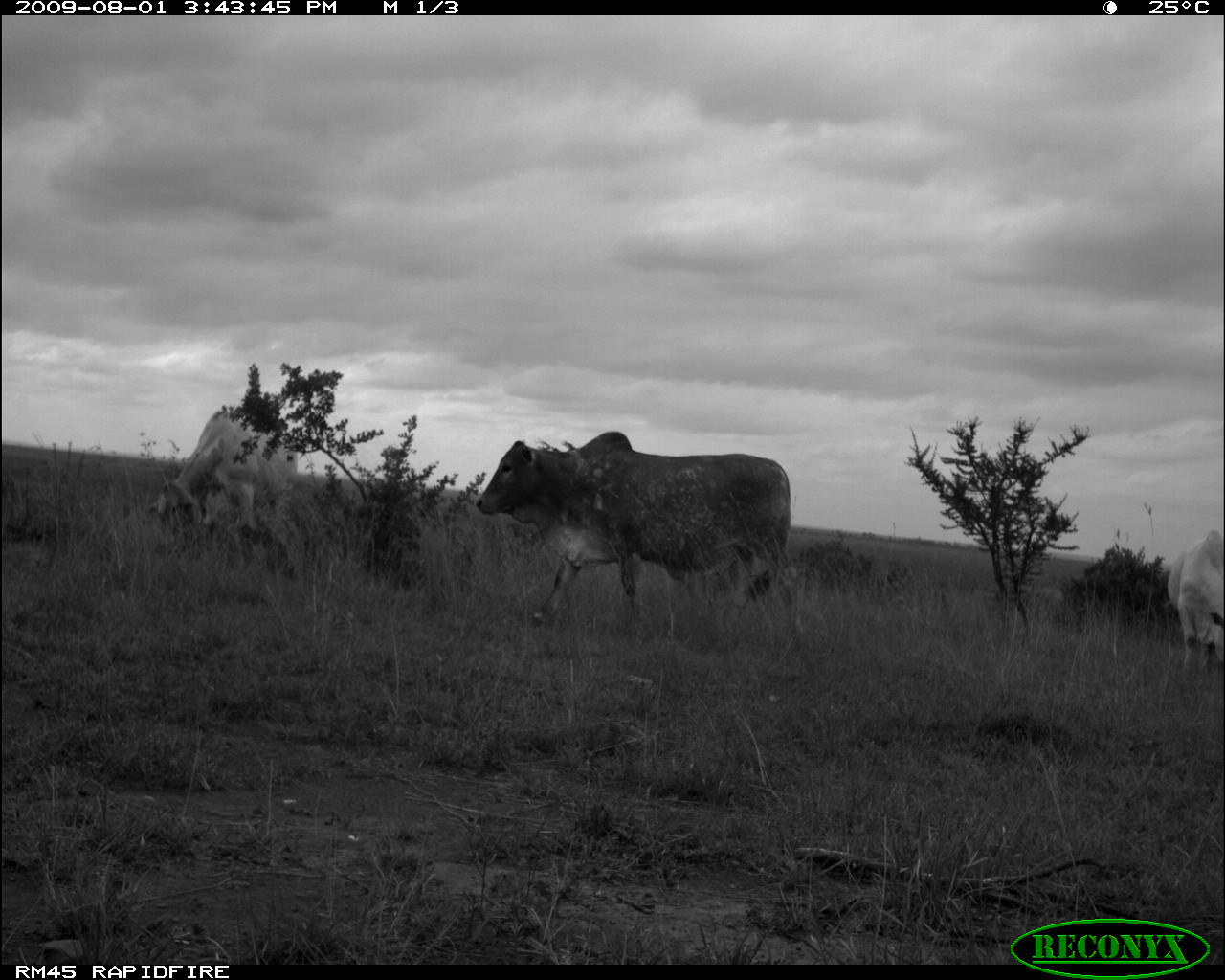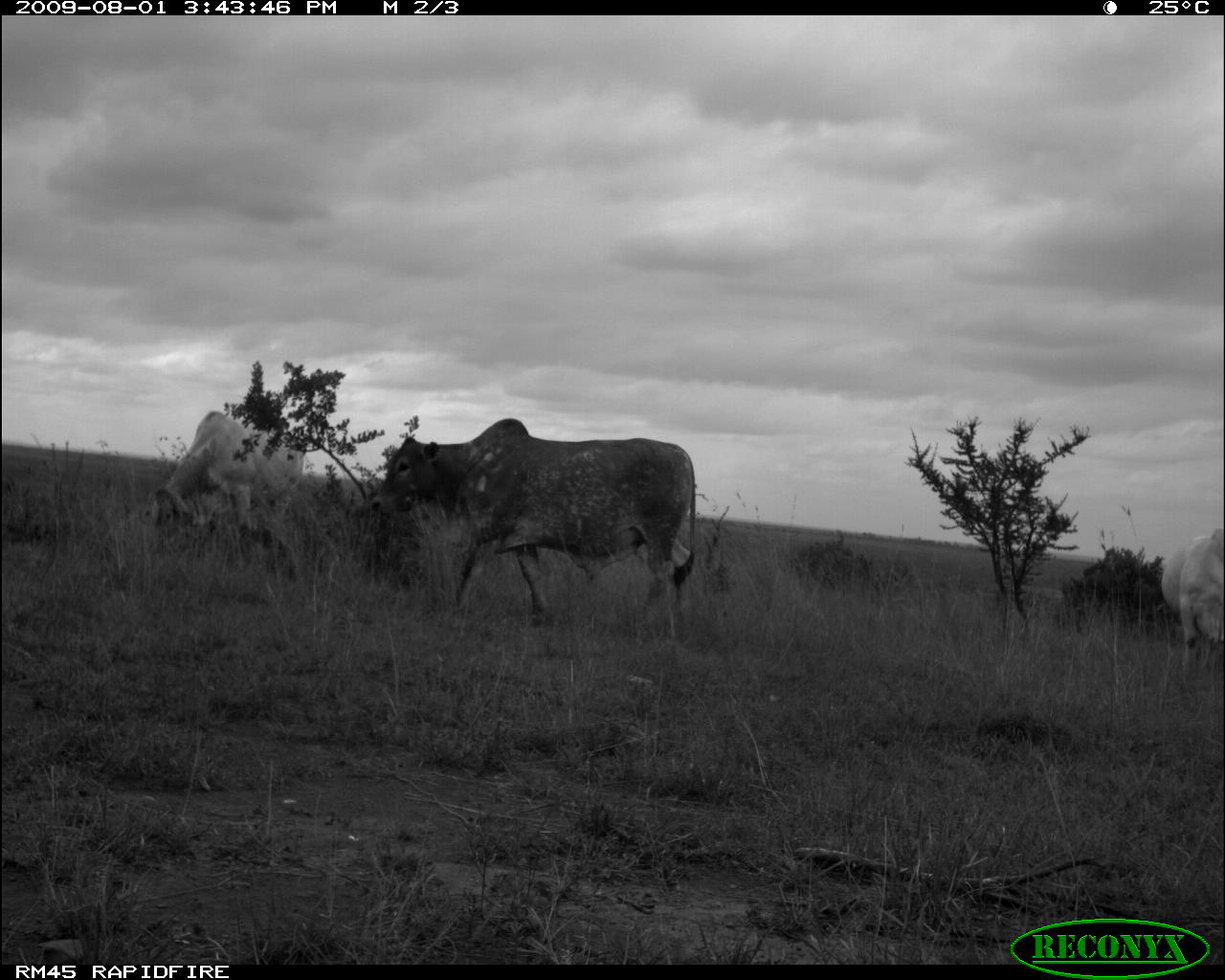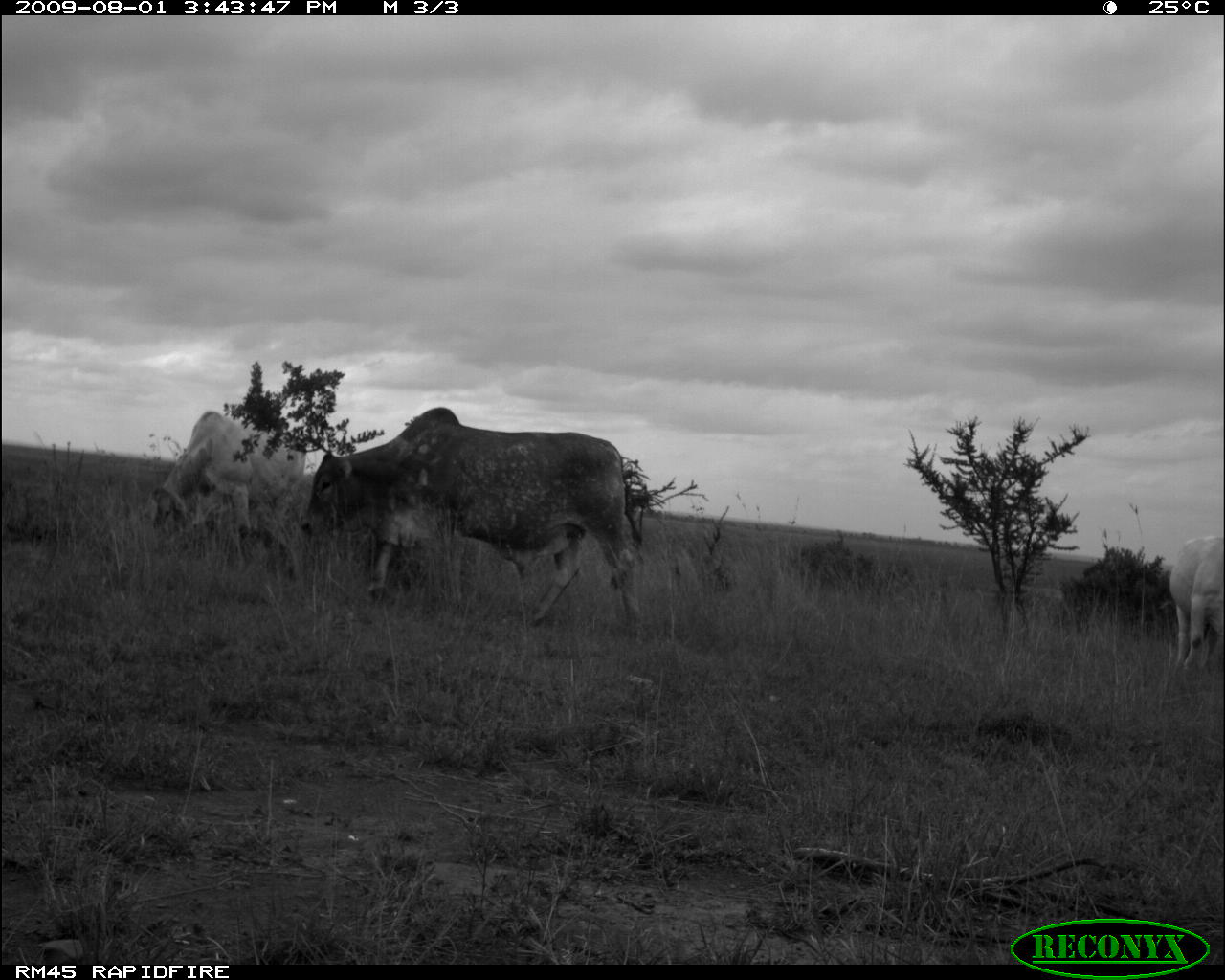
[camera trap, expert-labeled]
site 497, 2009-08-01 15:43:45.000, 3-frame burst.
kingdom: Animalia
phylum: Chordata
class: Mammalia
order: Artiodactyla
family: Bovidae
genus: Tragelaphus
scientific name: Tragelaphus oryx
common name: eland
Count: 3.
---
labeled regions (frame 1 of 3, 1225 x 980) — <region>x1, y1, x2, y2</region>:
tragelaphus oryx: <region>476, 430, 790, 630</region>; <region>148, 406, 302, 575</region>; <region>1166, 530, 1224, 670</region>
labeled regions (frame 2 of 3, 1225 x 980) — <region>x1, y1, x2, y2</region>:
tragelaphus oryx: <region>370, 417, 698, 624</region>; <region>147, 411, 305, 541</region>; <region>1160, 525, 1223, 672</region>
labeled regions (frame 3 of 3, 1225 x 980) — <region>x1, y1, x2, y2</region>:
tragelaphus oryx: <region>298, 406, 643, 638</region>; <region>142, 408, 299, 570</region>; <region>1169, 534, 1225, 673</region>